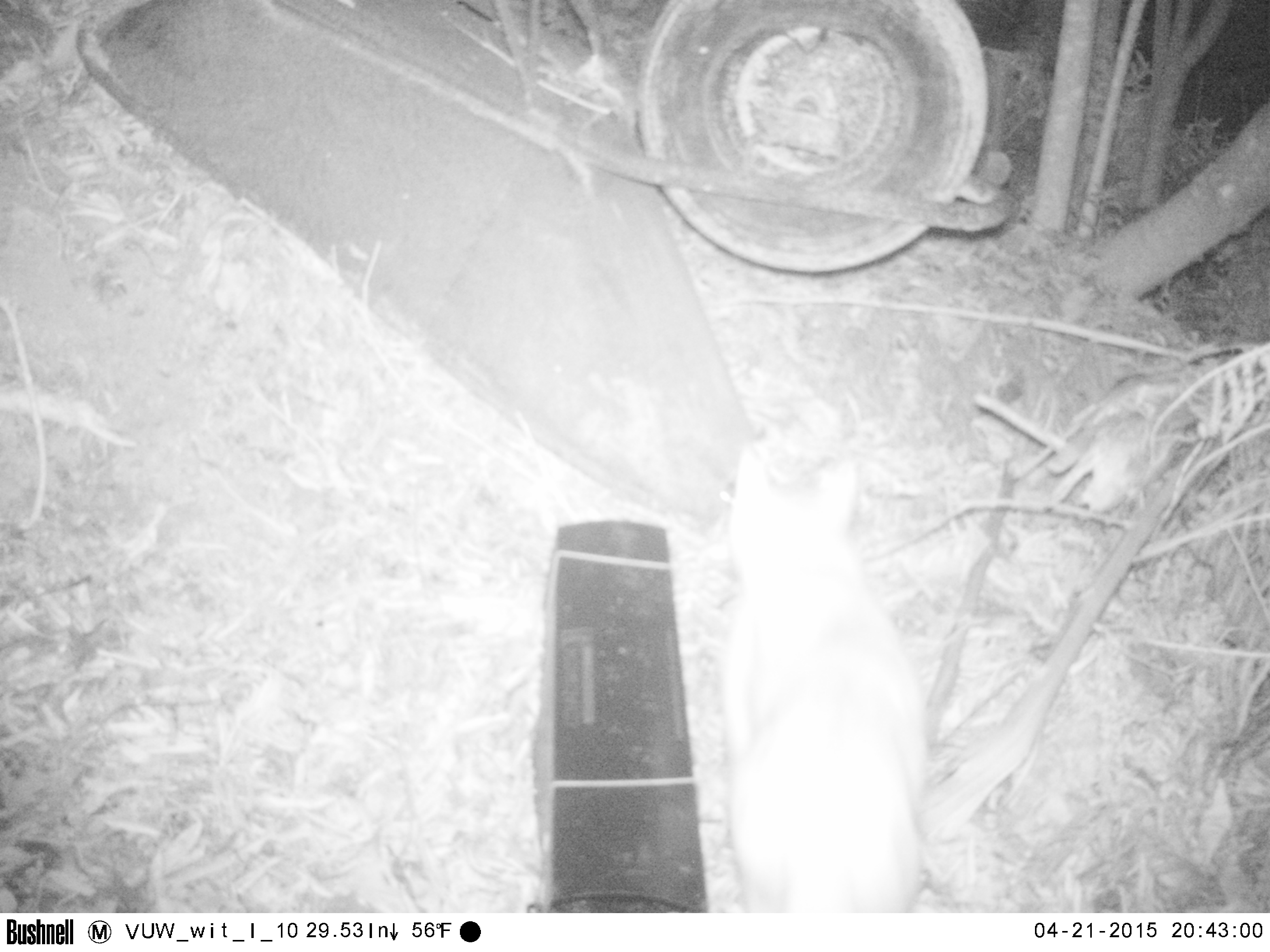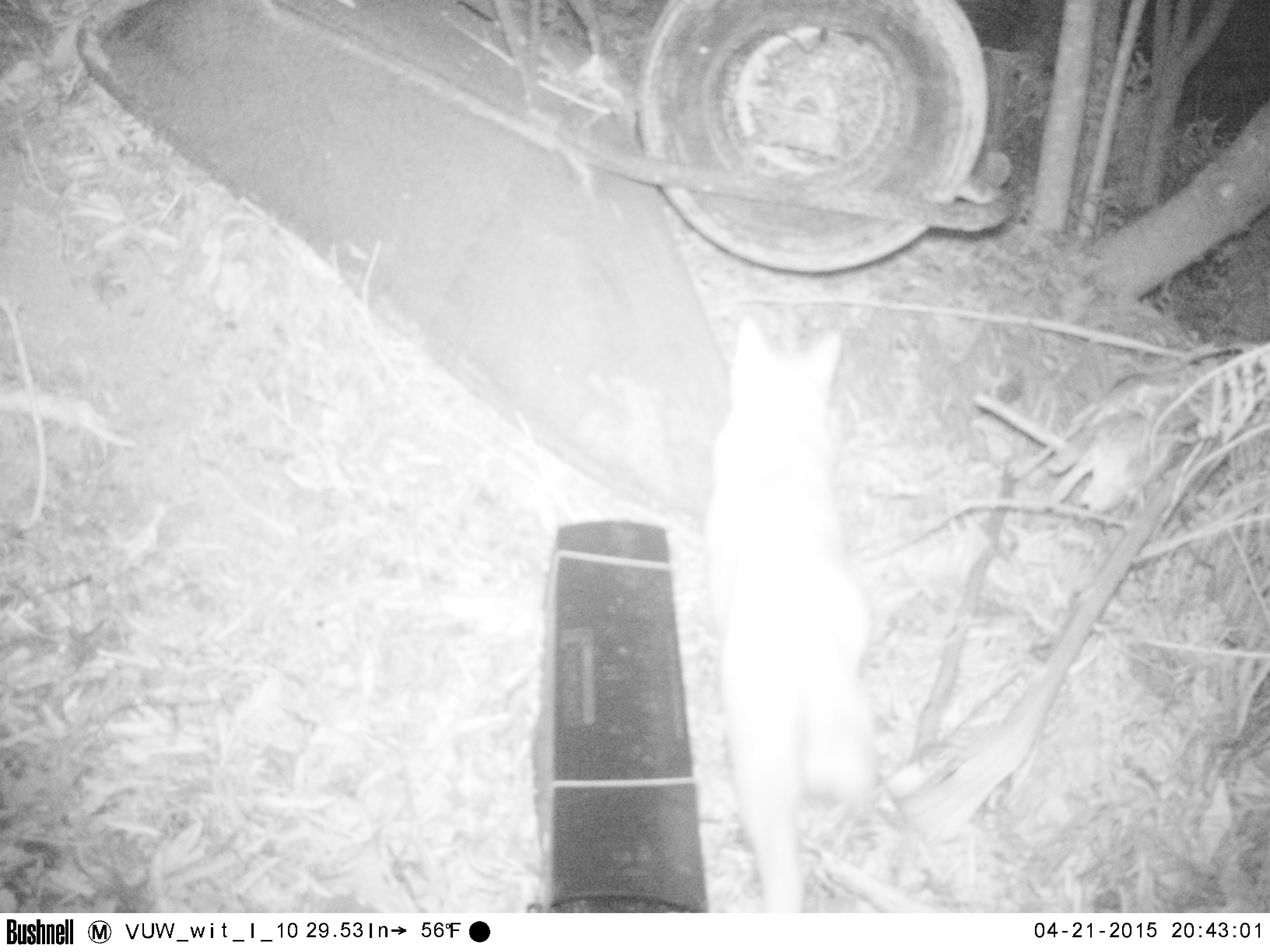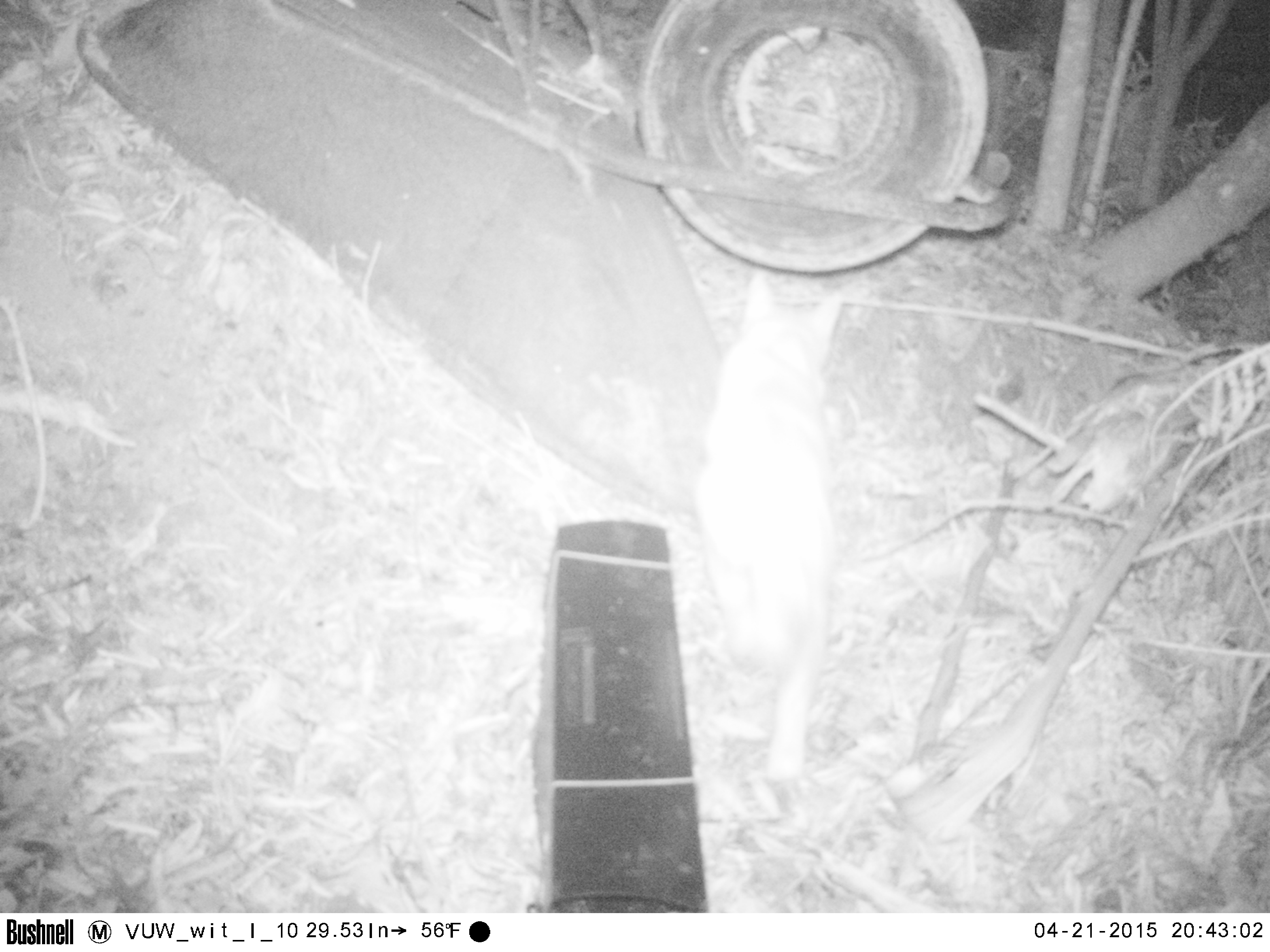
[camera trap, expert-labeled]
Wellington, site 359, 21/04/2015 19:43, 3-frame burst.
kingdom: Animalia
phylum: Chordata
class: Mammalia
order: Carnivora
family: Felidae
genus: Felis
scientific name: Felis catus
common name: cat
Cat (Felis catus).